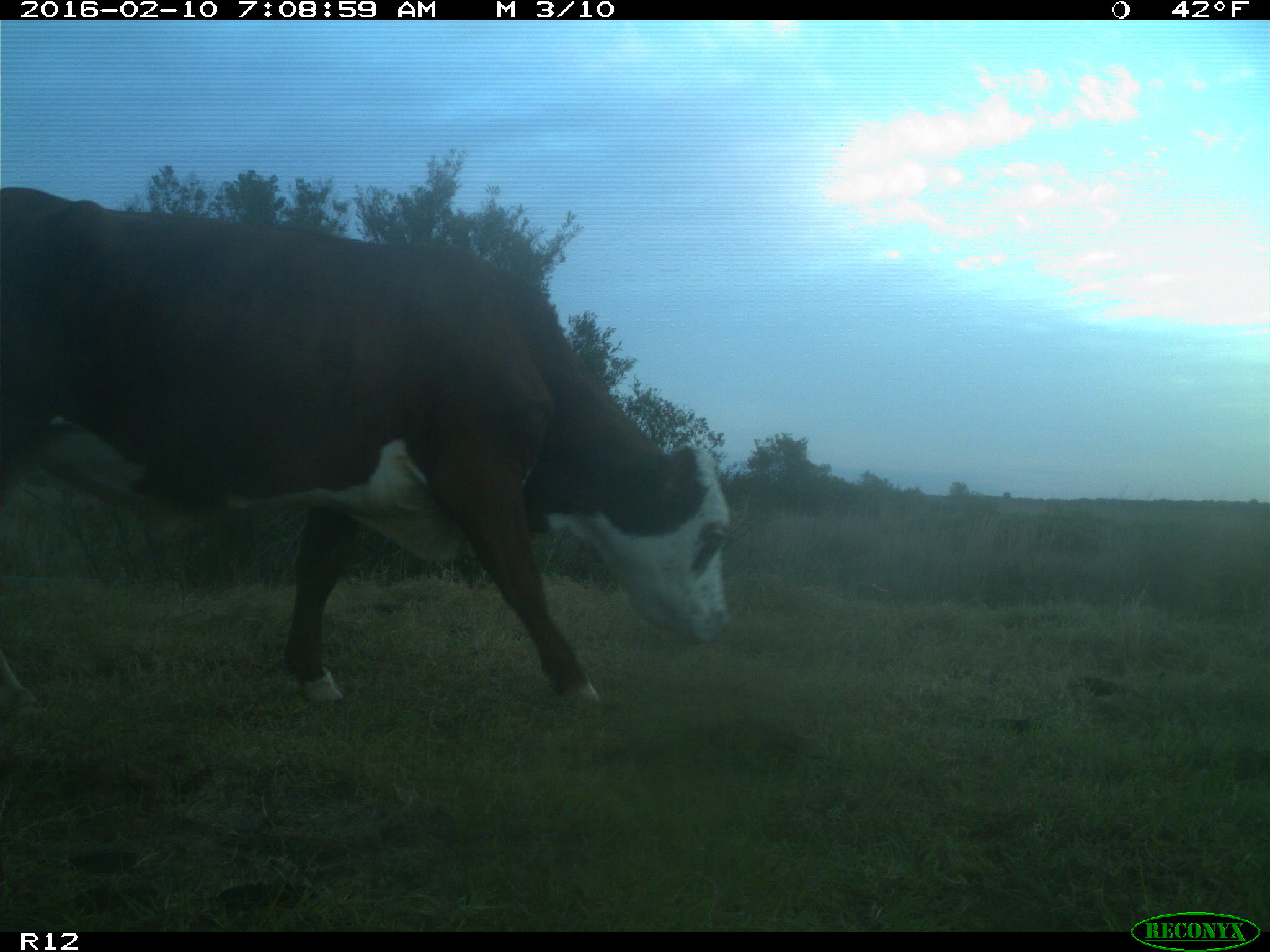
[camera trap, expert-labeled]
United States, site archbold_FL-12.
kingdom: Animalia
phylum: Chordata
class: Mammalia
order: Artiodactyla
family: Bovidae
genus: Bos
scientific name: Bos taurus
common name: domestic cow